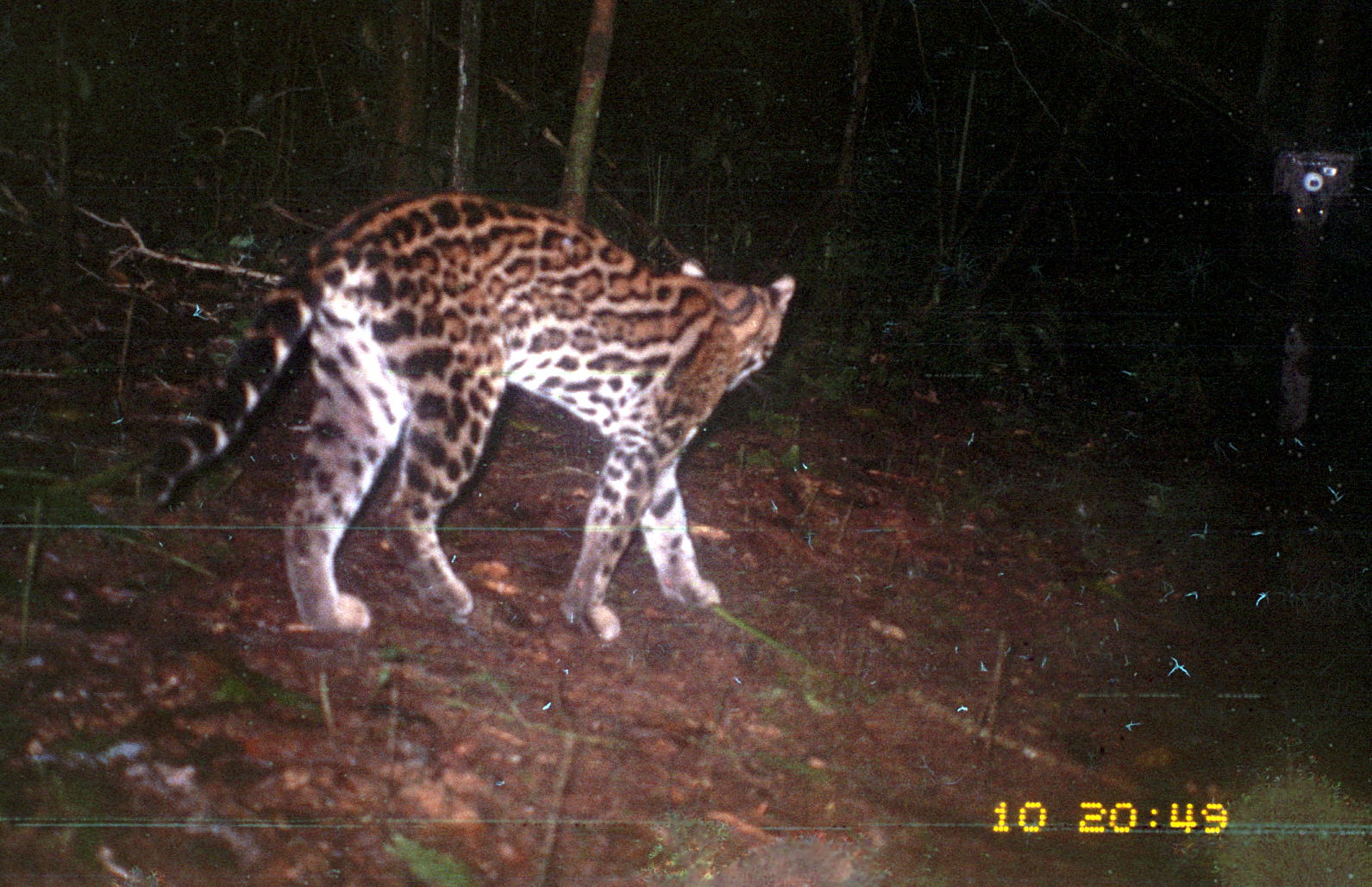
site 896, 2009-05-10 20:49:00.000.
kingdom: Animalia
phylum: Chordata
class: Mammalia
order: Carnivora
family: Felidae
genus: Leopardus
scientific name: Leopardus pardalis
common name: ocelot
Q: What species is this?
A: Leopardus pardalis (ocelot).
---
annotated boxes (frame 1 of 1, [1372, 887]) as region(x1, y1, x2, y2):
leopardus pardalis: region(130, 185, 794, 637)